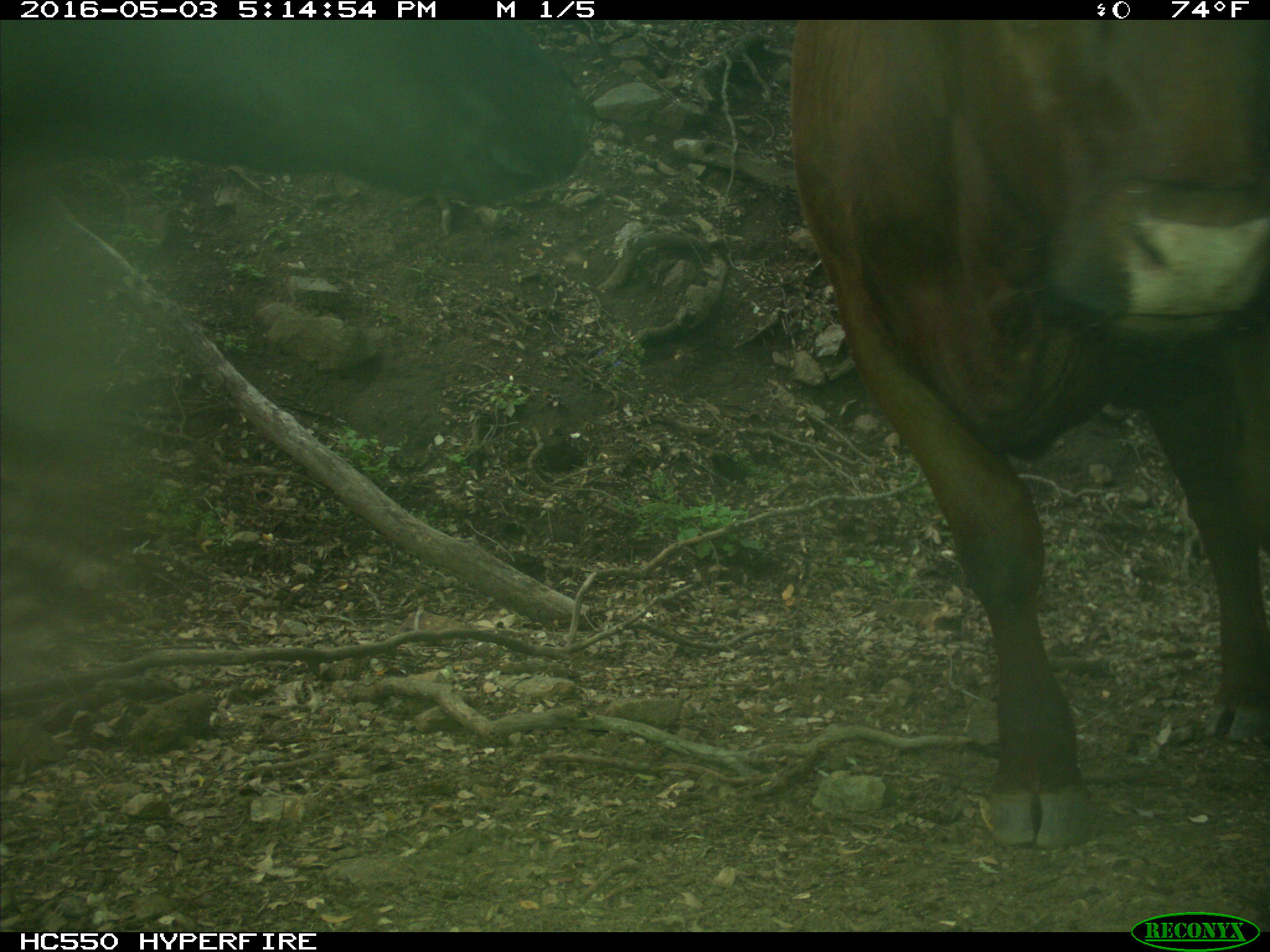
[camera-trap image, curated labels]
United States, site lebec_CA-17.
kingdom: Animalia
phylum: Chordata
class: Mammalia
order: Artiodactyla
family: Bovidae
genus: Bos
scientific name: Bos taurus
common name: domestic cow